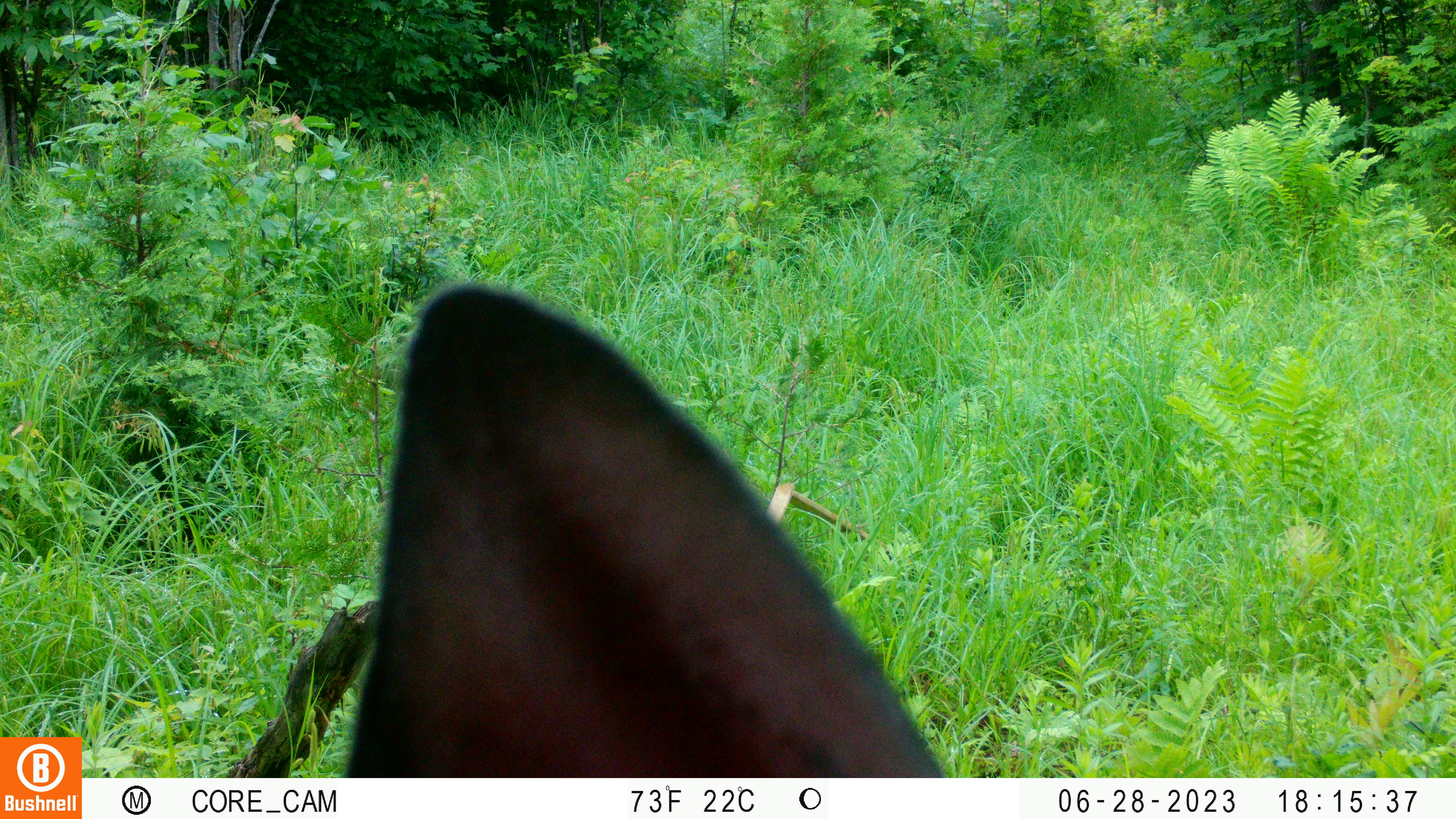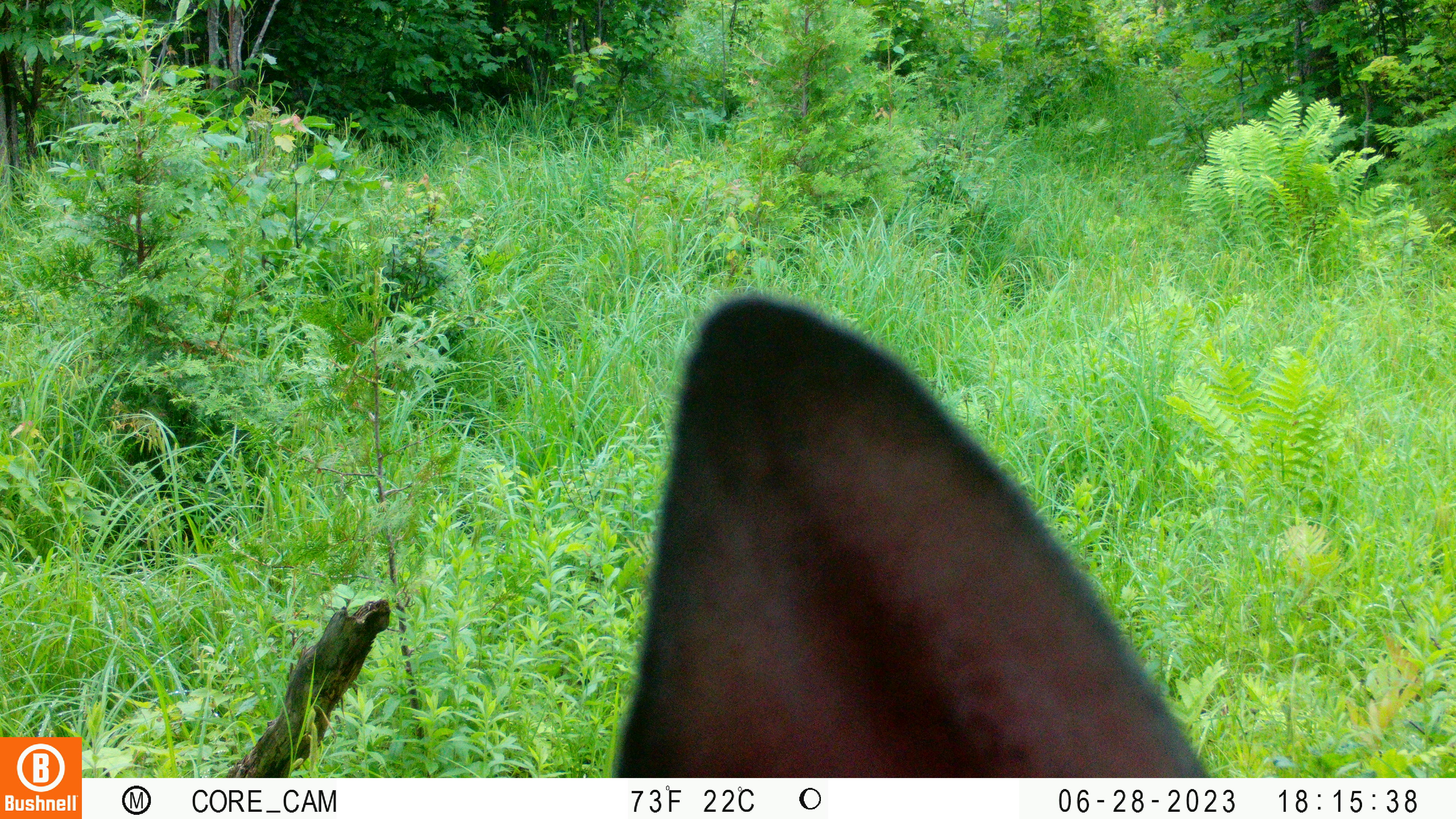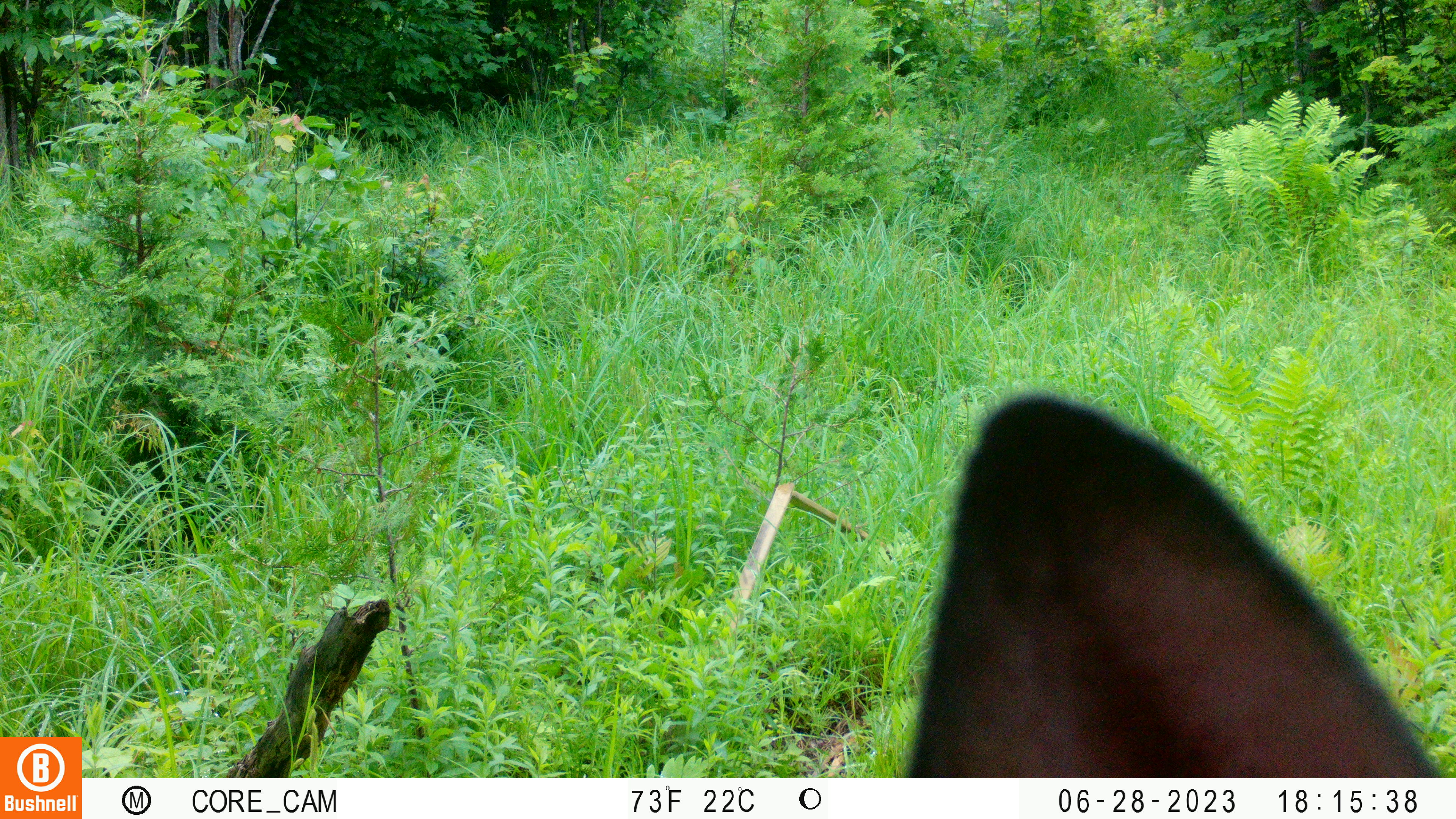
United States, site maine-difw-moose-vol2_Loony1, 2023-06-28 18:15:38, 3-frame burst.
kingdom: Animalia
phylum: Chordata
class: Mammalia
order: Artiodactyla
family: Cervidae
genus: Odocoileus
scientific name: Odocoileus virginianus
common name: white-tailed deer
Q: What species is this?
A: White-tailed deer (Odocoileus virginianus).